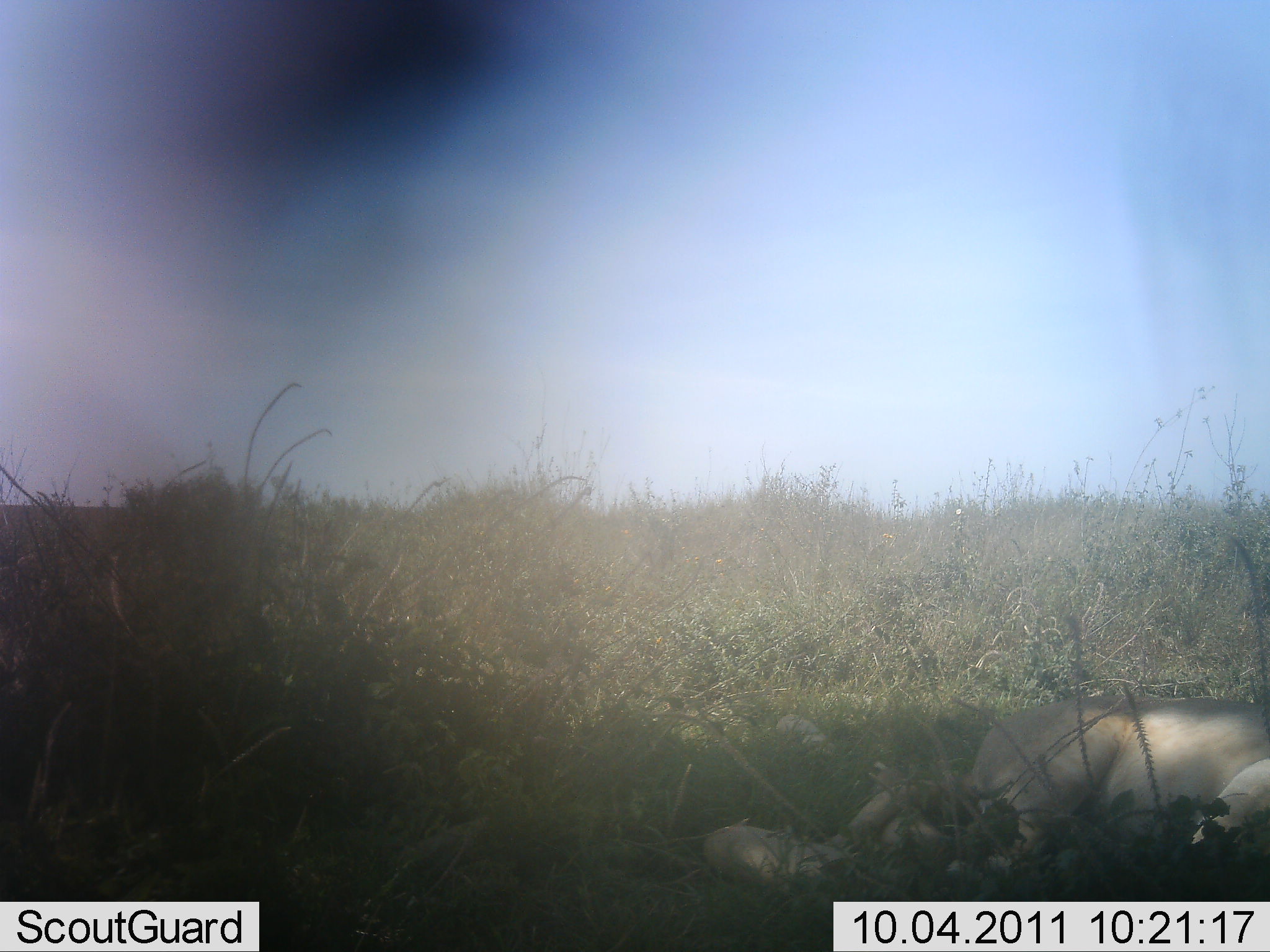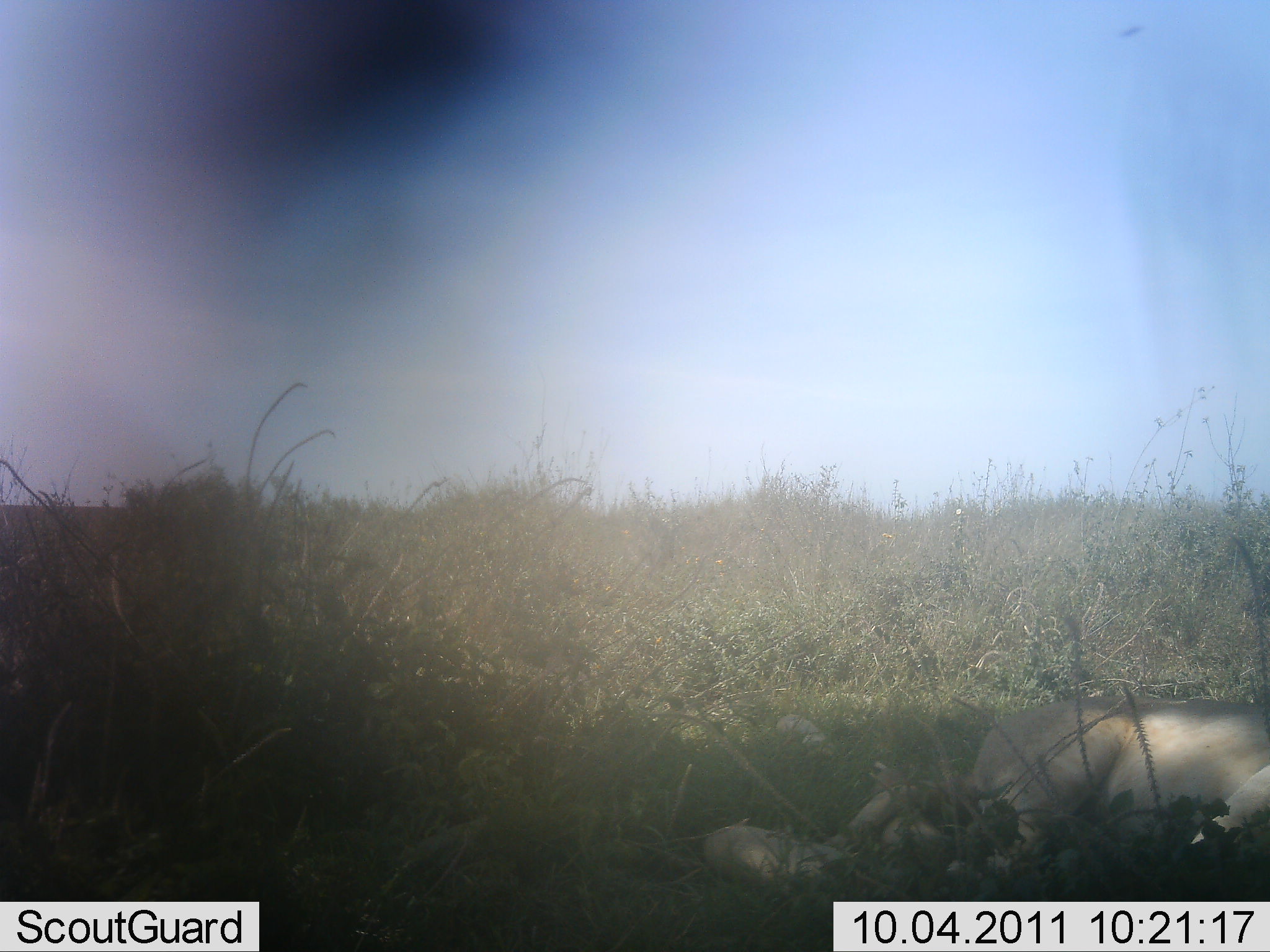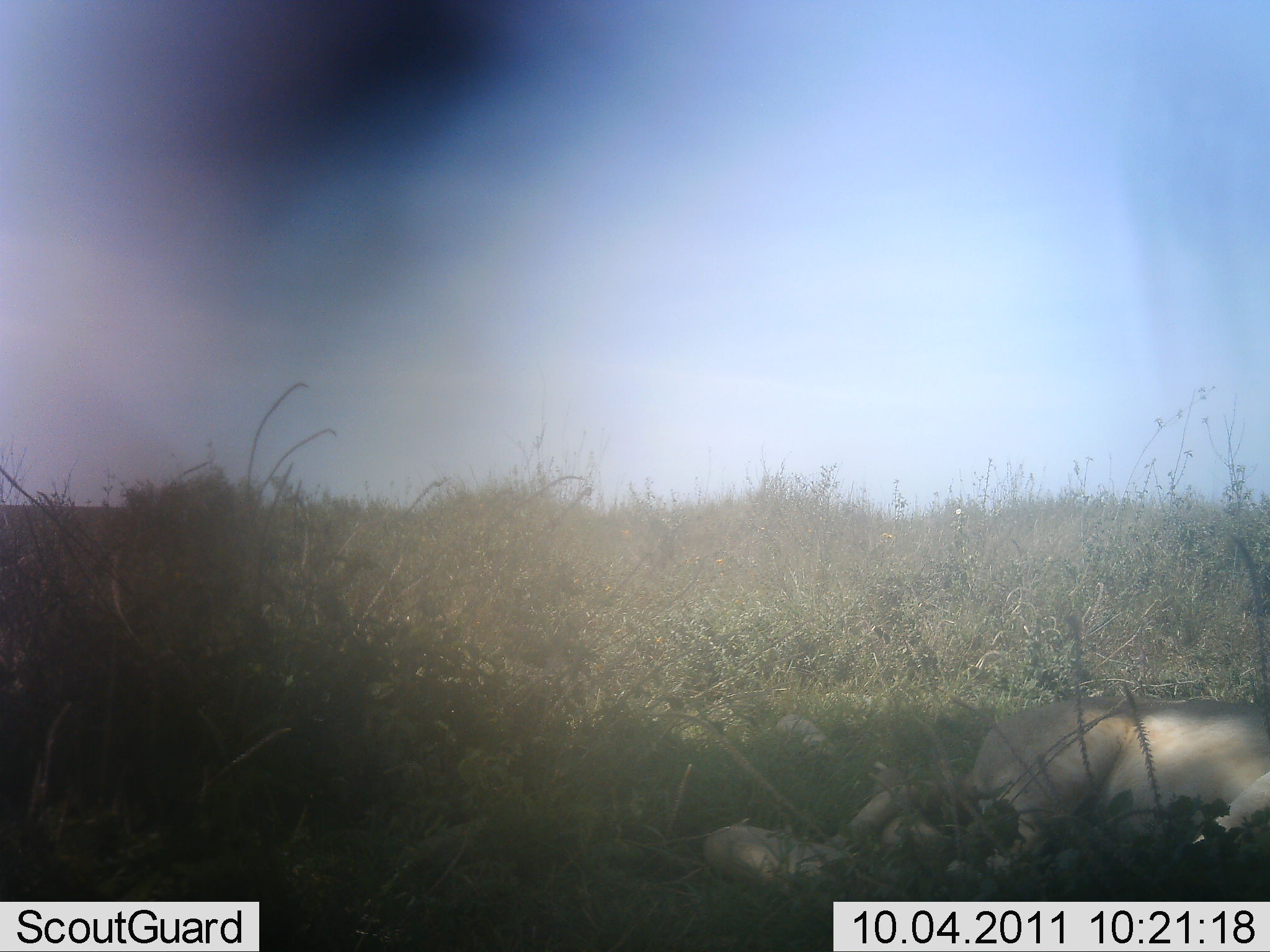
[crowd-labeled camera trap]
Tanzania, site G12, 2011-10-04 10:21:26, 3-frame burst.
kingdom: Animalia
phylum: Chordata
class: Mammalia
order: Carnivora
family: Felidae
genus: Panthera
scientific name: Panthera leo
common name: lion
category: lionfemale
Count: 1.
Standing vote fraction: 0%.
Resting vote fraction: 100%.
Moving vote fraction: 0%.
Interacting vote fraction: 0%.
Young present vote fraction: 27%.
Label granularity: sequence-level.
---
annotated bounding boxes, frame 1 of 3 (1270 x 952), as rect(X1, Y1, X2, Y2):
animal: rect(702, 693, 1270, 884)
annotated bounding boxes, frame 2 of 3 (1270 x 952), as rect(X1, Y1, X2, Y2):
animal: rect(702, 695, 1269, 890)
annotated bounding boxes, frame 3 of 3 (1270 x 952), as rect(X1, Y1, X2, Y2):
animal: rect(702, 695, 1269, 879)